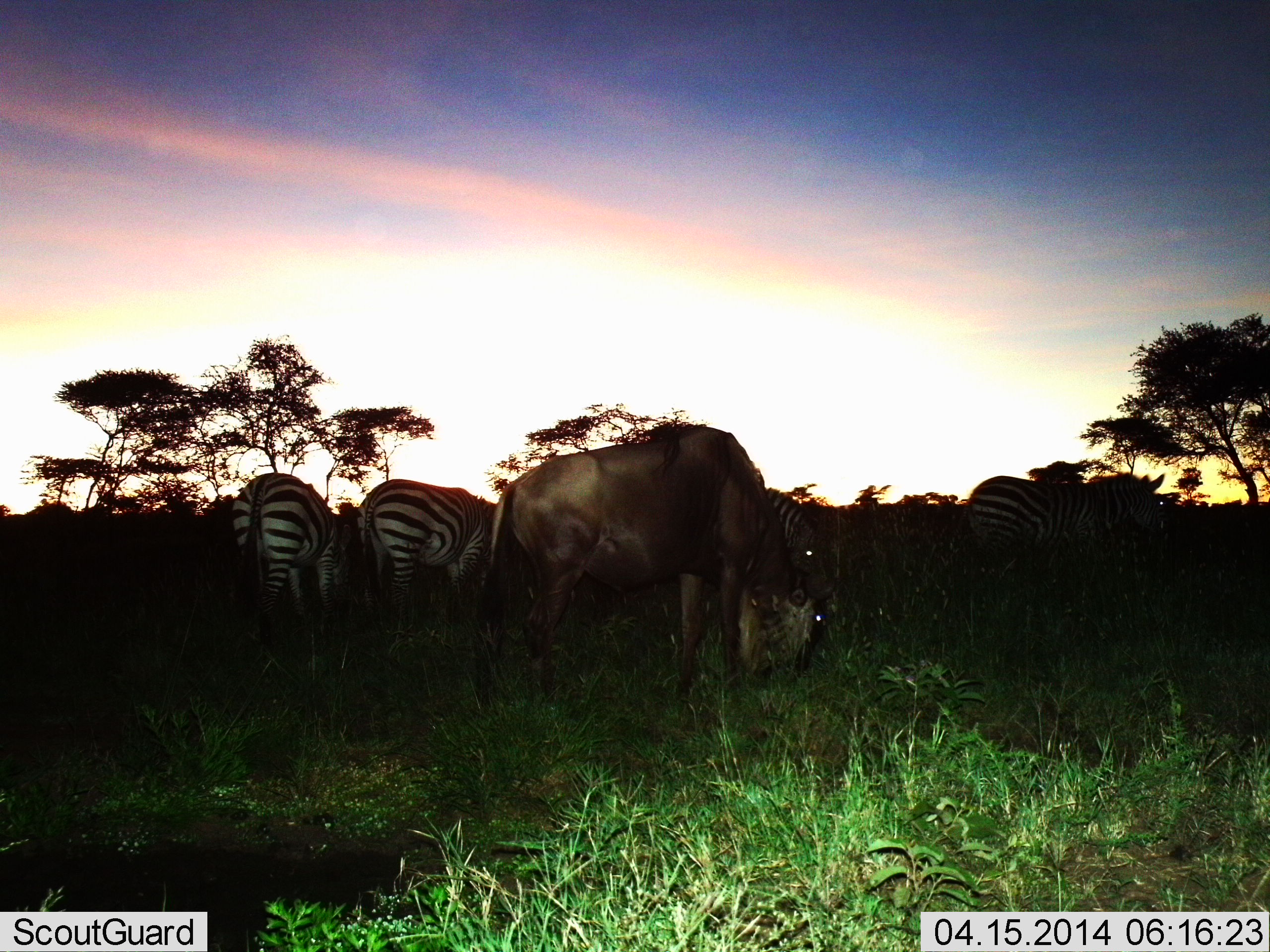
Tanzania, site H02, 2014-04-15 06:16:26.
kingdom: Animalia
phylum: Chordata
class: Mammalia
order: Artiodactyla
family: Bovidae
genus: Connochaetes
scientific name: Connochaetes taurinus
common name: blue wildebeest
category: wildebeest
Wildebeest (blue wildebeest) (Connochaetes taurinus), count 1. Behavior (volunteer vote fractions): standing 30%, resting 0%, moving 0%, interacting 0%. Young present (vote fraction): 0%. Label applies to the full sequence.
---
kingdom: Animalia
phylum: Chordata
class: Mammalia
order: Perissodactyla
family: Equidae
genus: Equus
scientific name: Equus quagga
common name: plains zebra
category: zebra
Zebra (plains zebra) (Equus quagga), count 4. Behavior (volunteer vote fractions): standing 67%, resting 0%, moving 0%, interacting 0%. Young present (vote fraction): 0%. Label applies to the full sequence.